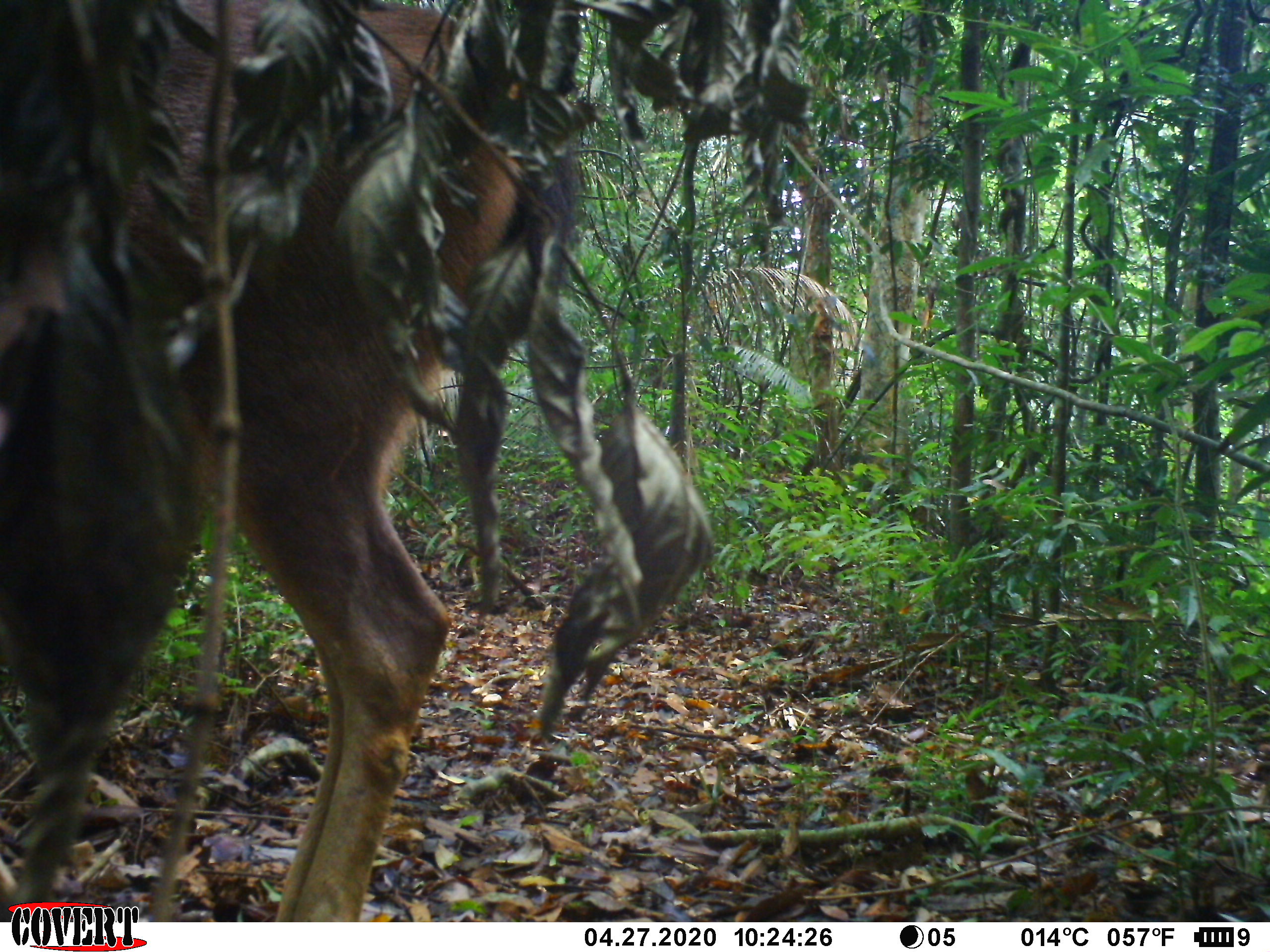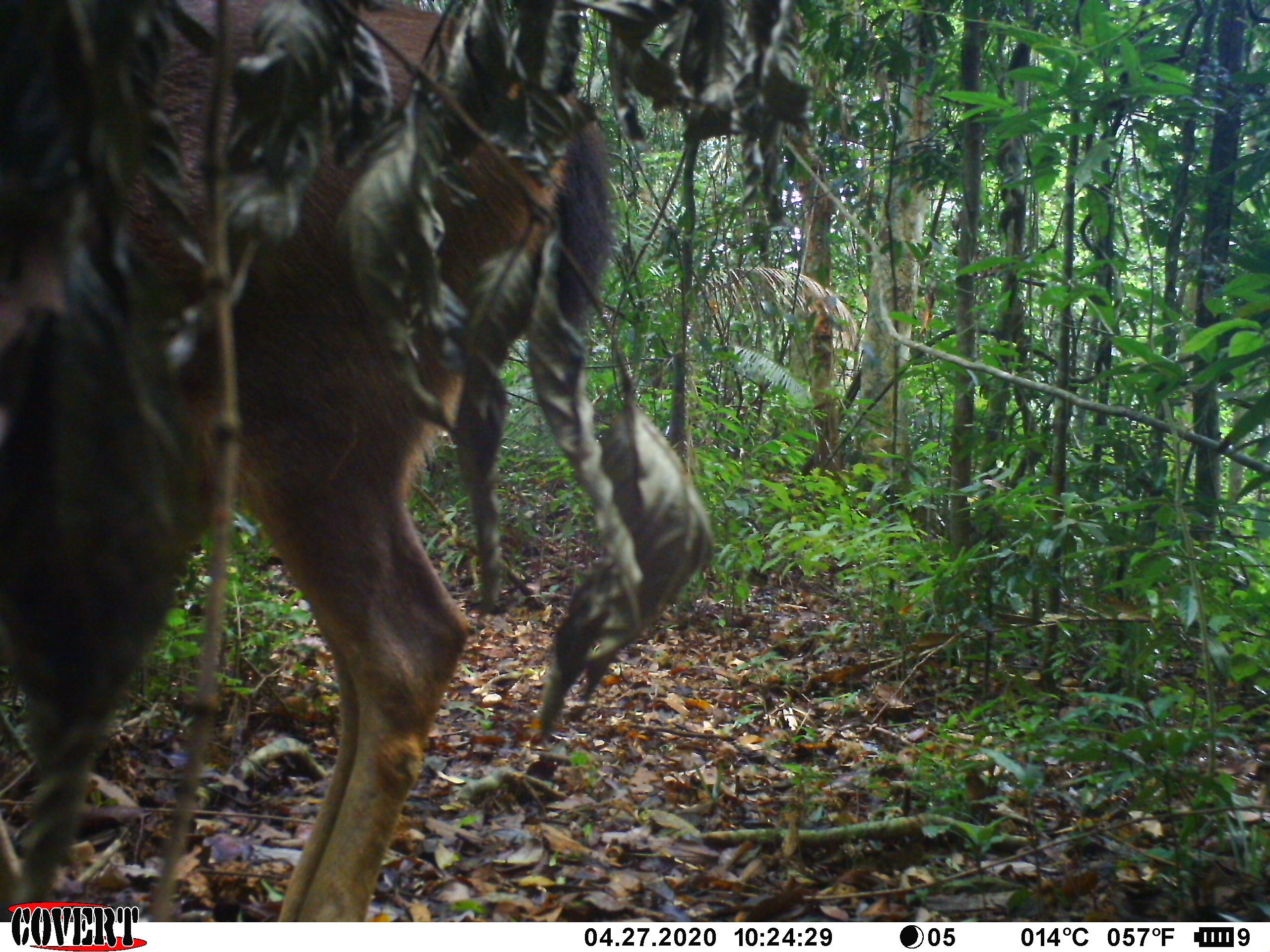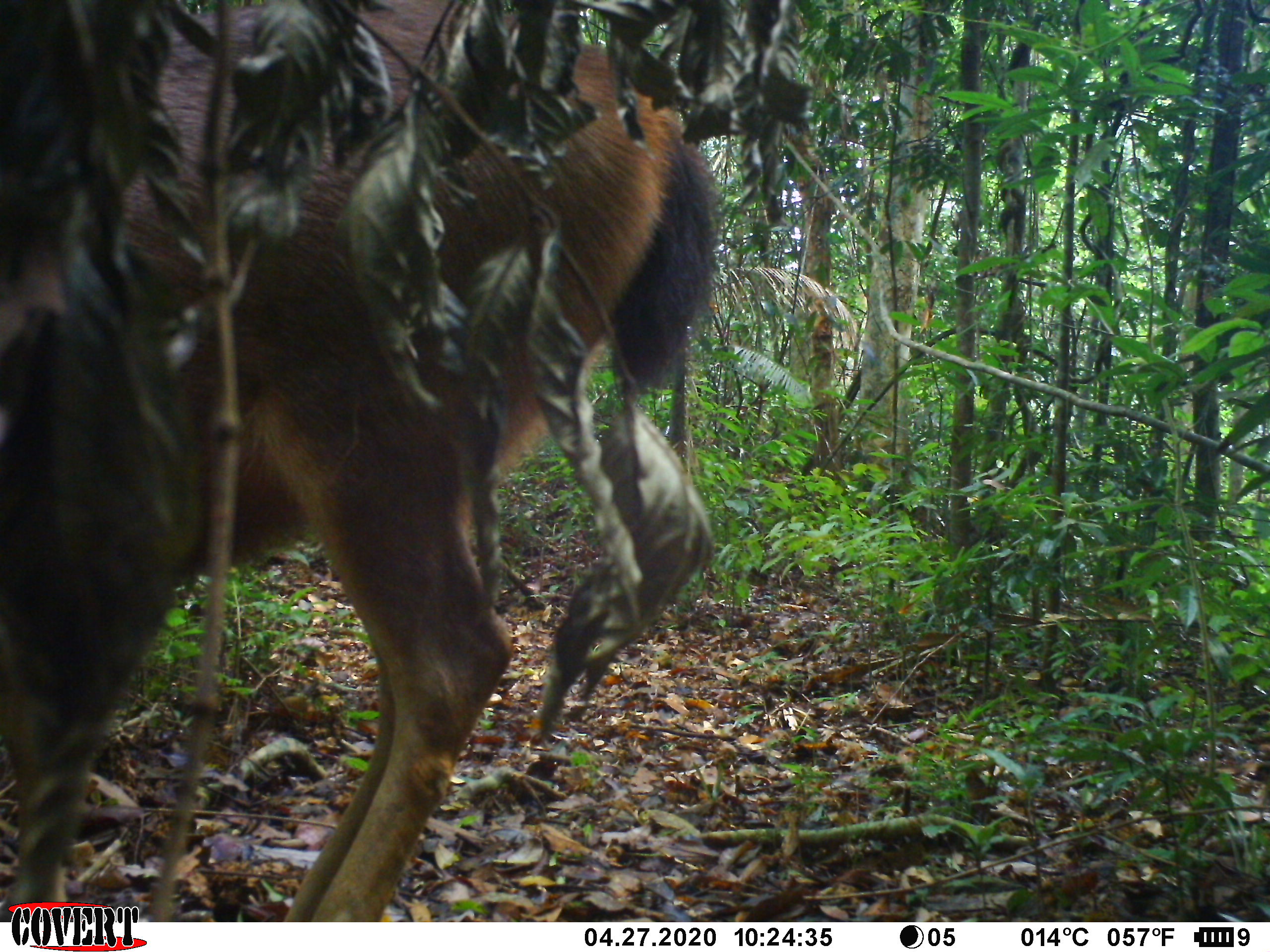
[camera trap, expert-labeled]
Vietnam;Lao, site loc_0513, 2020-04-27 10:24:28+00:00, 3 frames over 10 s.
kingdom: Animalia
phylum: Chordata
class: Mammalia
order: Artiodactyla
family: Cervidae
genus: Rusa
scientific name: Rusa unicolor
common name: sambar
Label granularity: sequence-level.